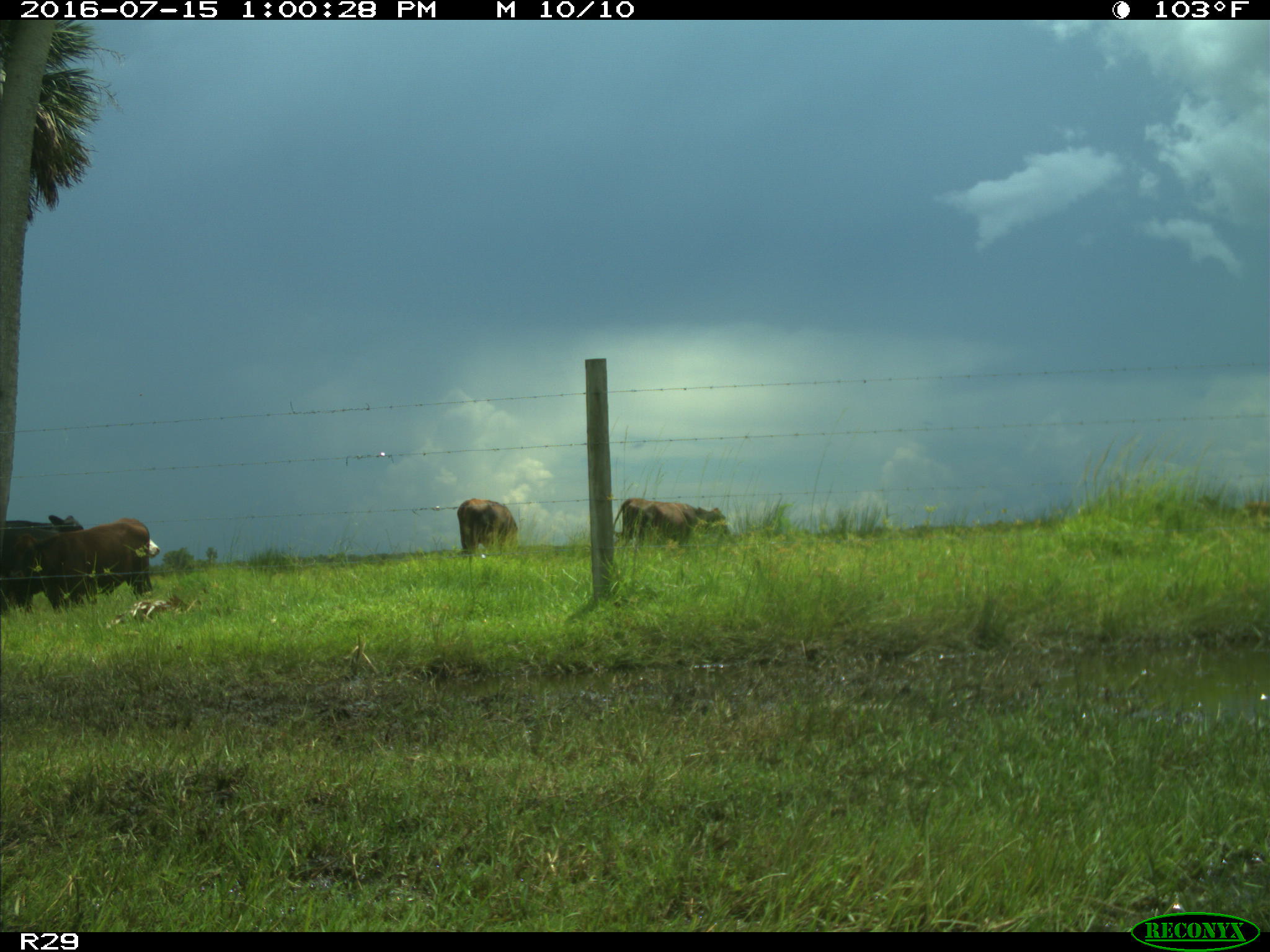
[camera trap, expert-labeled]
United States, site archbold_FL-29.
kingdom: Animalia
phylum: Chordata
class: Mammalia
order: Artiodactyla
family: Bovidae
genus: Bos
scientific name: Bos taurus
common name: domestic cow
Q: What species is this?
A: Bos taurus (domestic cow).